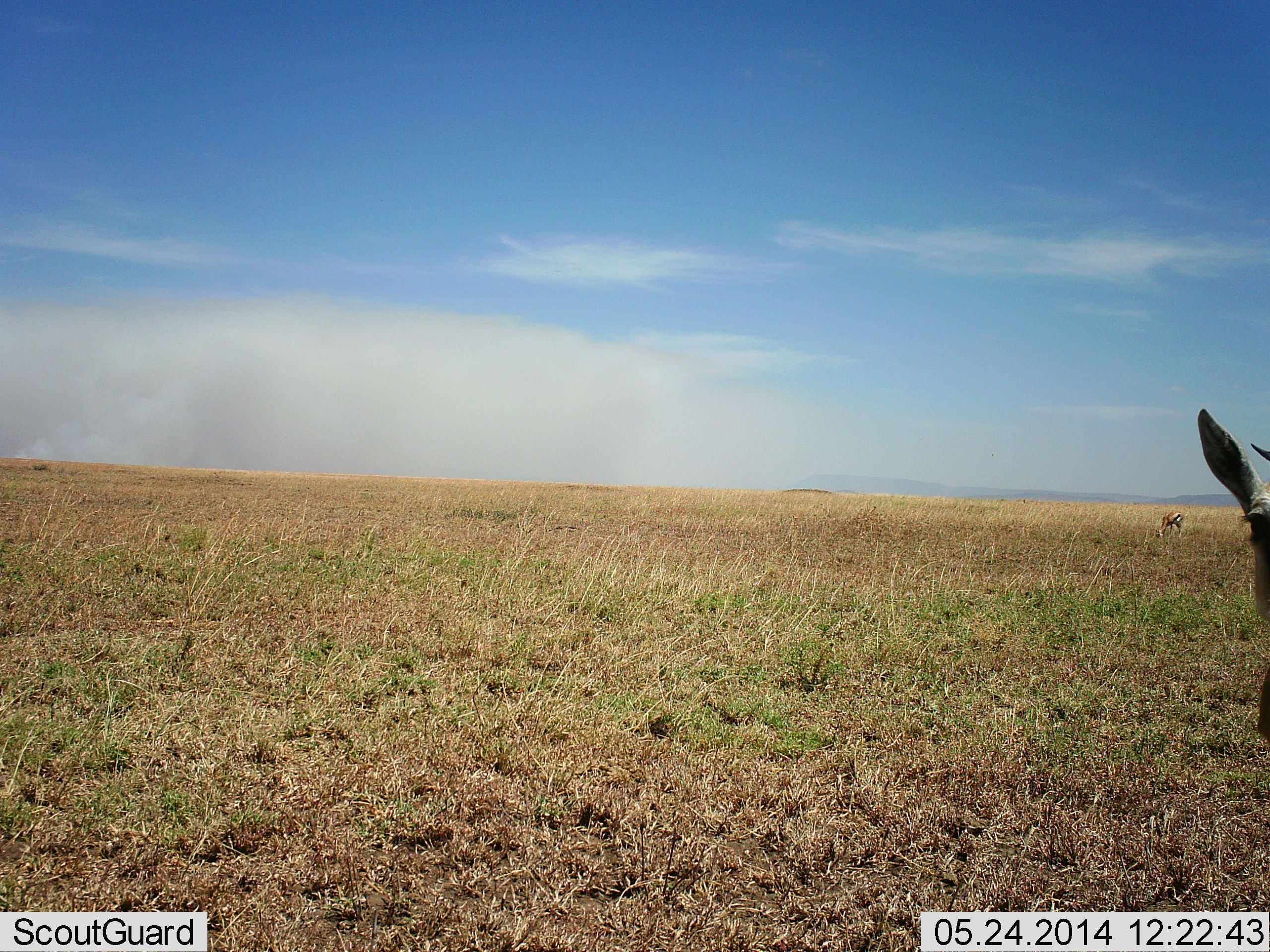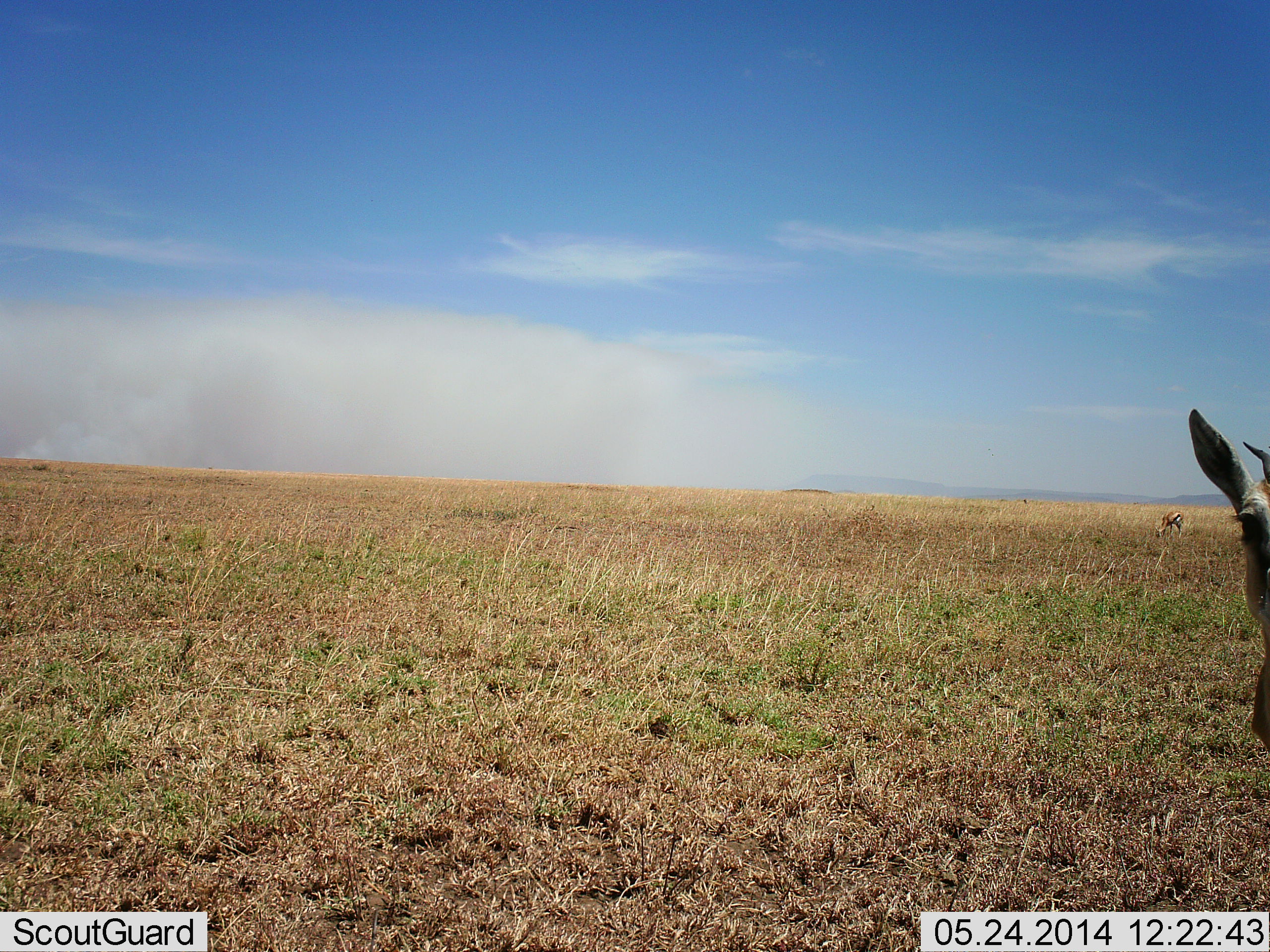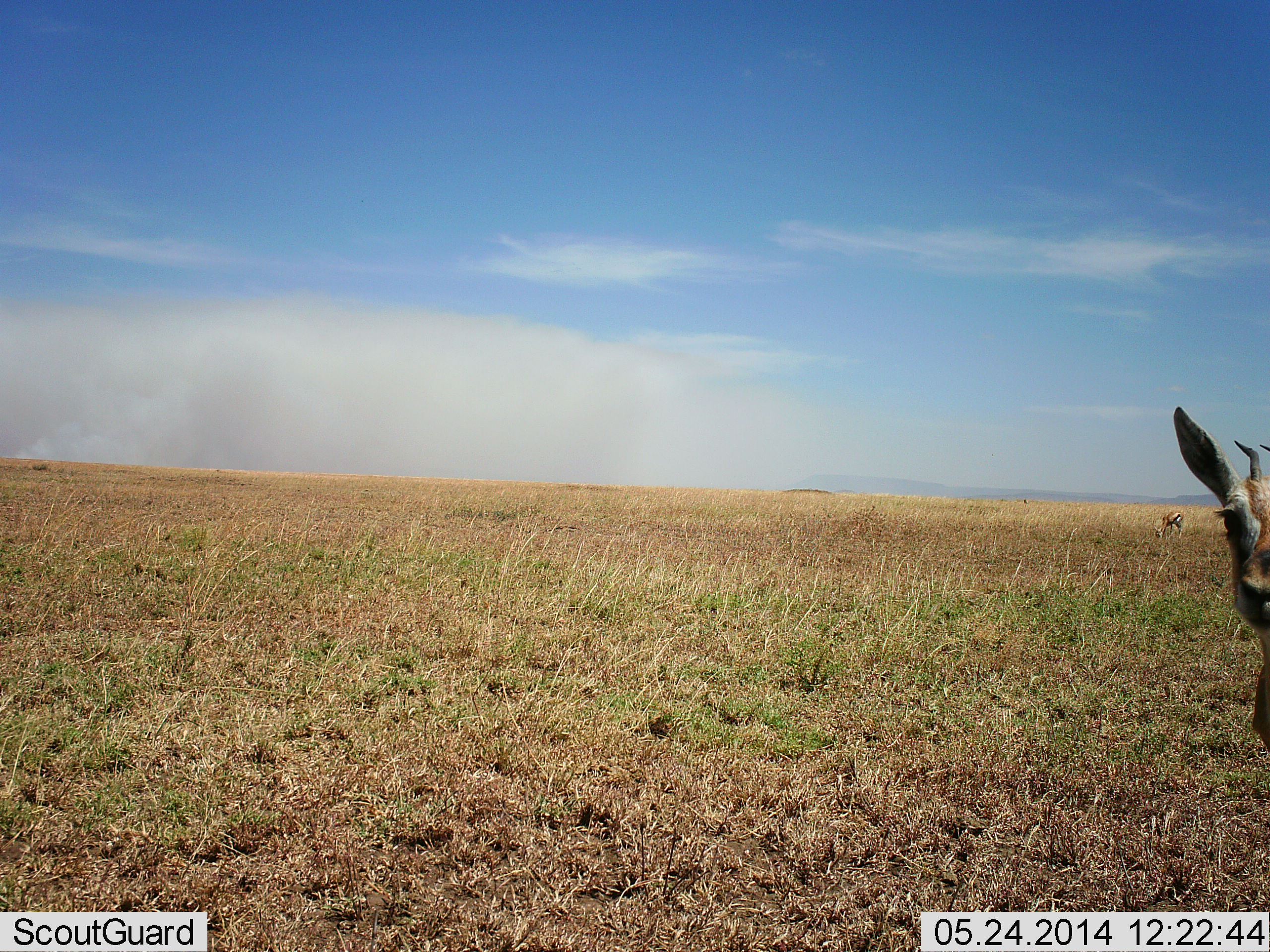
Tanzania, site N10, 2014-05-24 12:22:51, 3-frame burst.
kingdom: Animalia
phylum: Chordata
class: Mammalia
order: Artiodactyla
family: Bovidae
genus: Eudorcas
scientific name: Eudorcas thomsonii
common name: thomson's gazelle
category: gazellethomsons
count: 2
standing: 82%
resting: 6%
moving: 12%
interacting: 0%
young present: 0%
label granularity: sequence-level